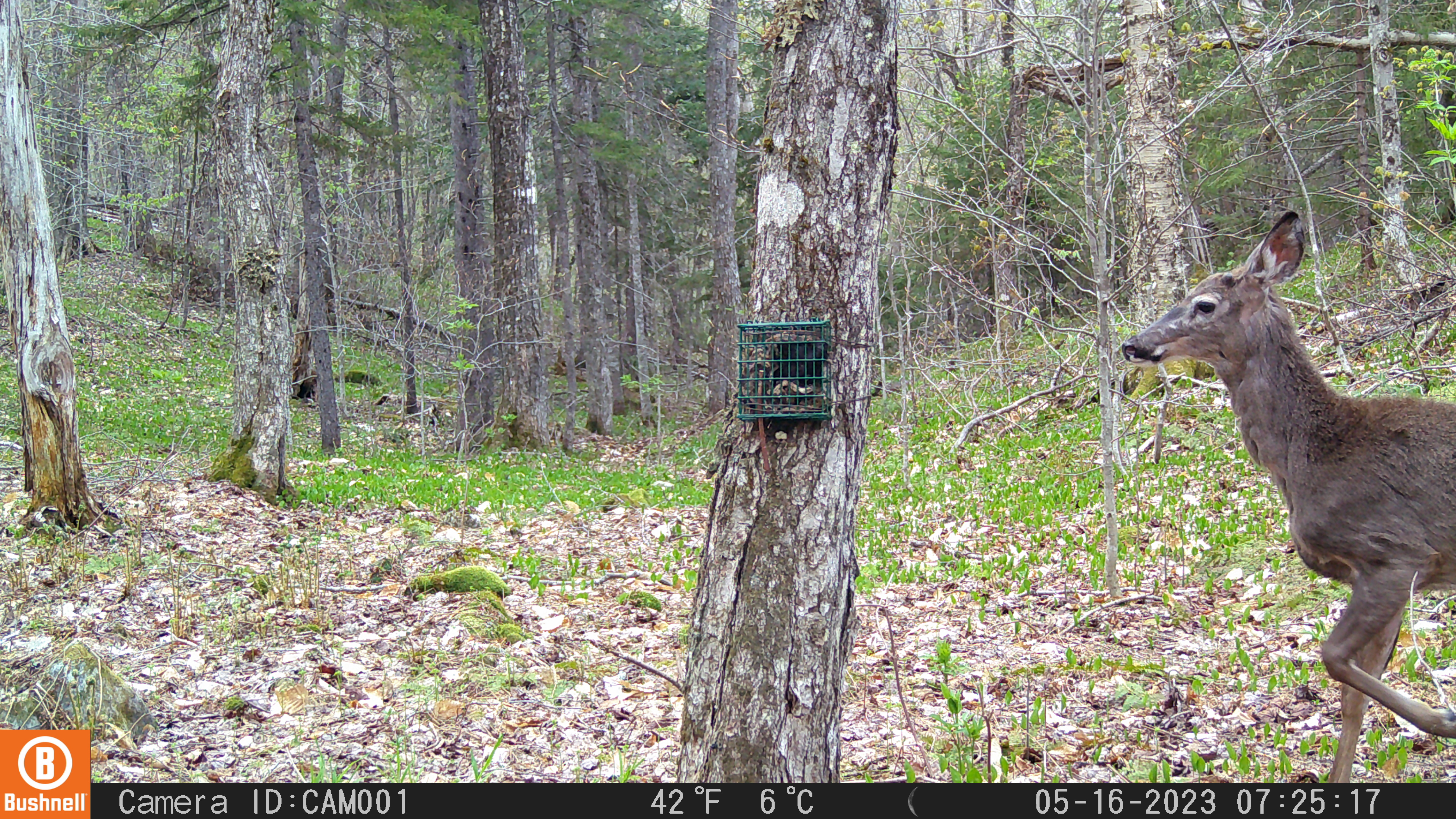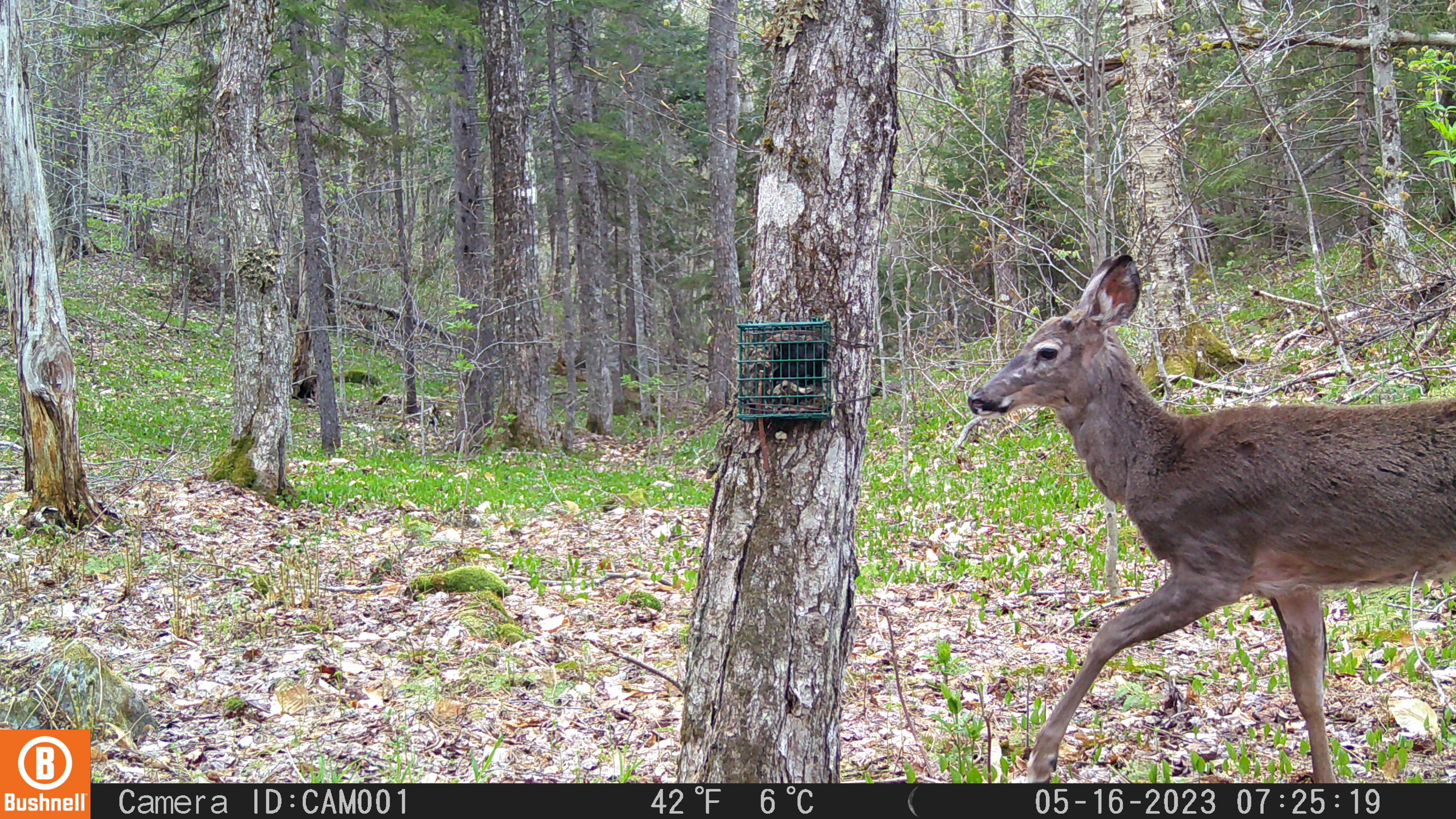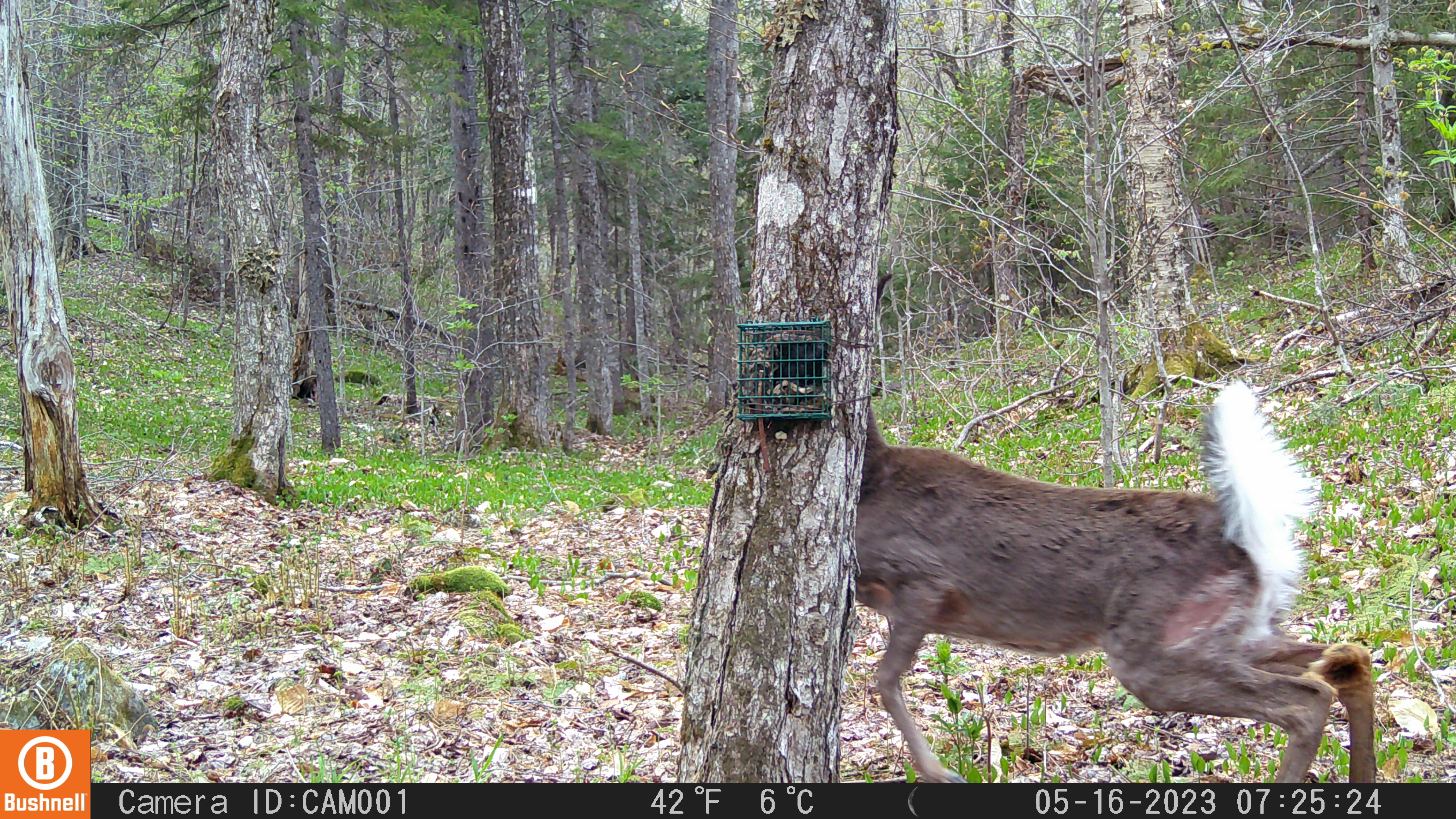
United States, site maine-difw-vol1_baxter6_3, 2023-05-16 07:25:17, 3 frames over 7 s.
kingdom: Animalia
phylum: Chordata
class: Mammalia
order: Artiodactyla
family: Cervidae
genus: Odocoileus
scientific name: Odocoileus virginianus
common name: white-tailed deer